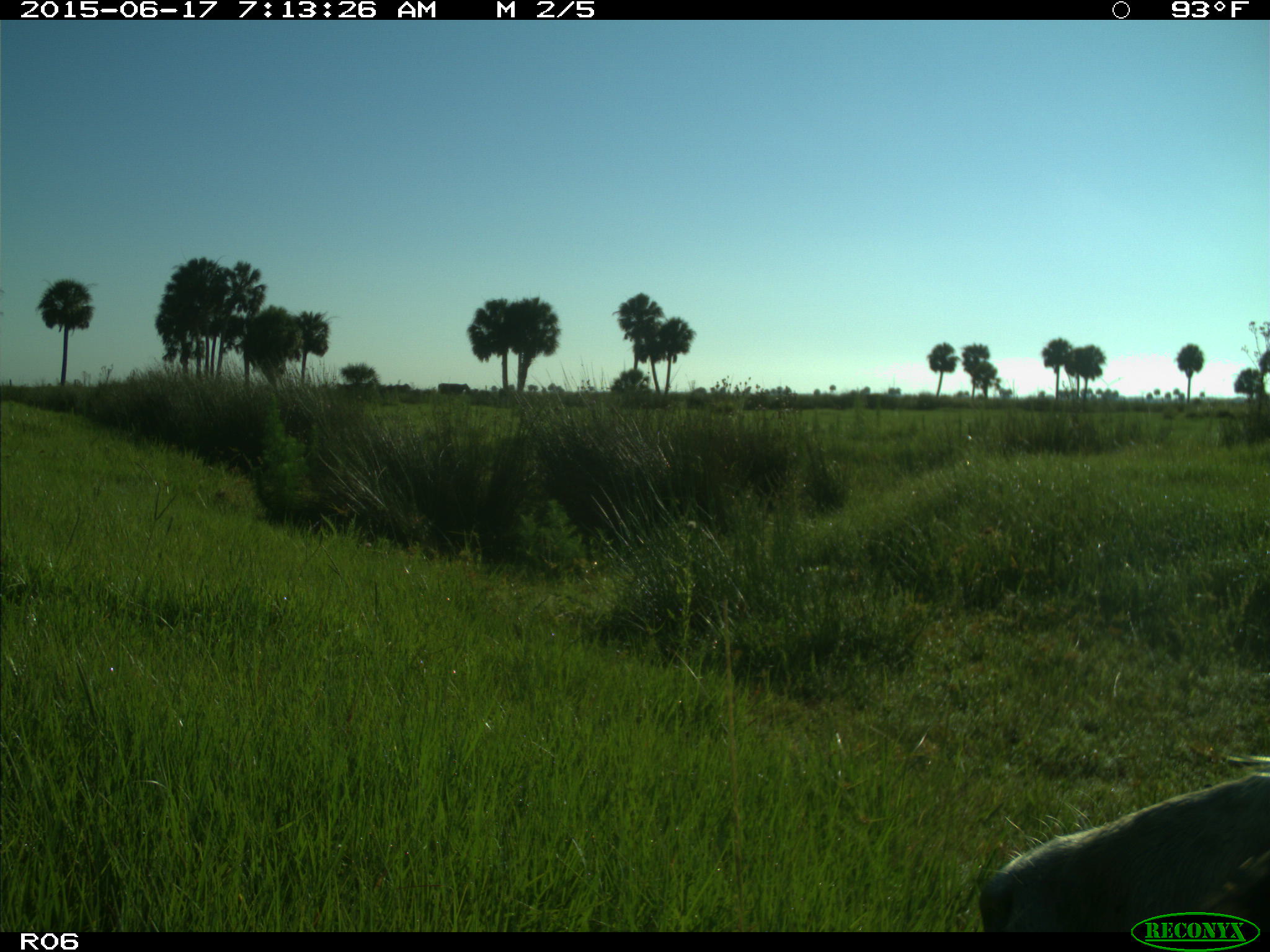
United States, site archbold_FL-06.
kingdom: Animalia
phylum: Chordata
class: Mammalia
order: Artiodactyla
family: Bovidae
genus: Bos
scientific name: Bos taurus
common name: domestic cow